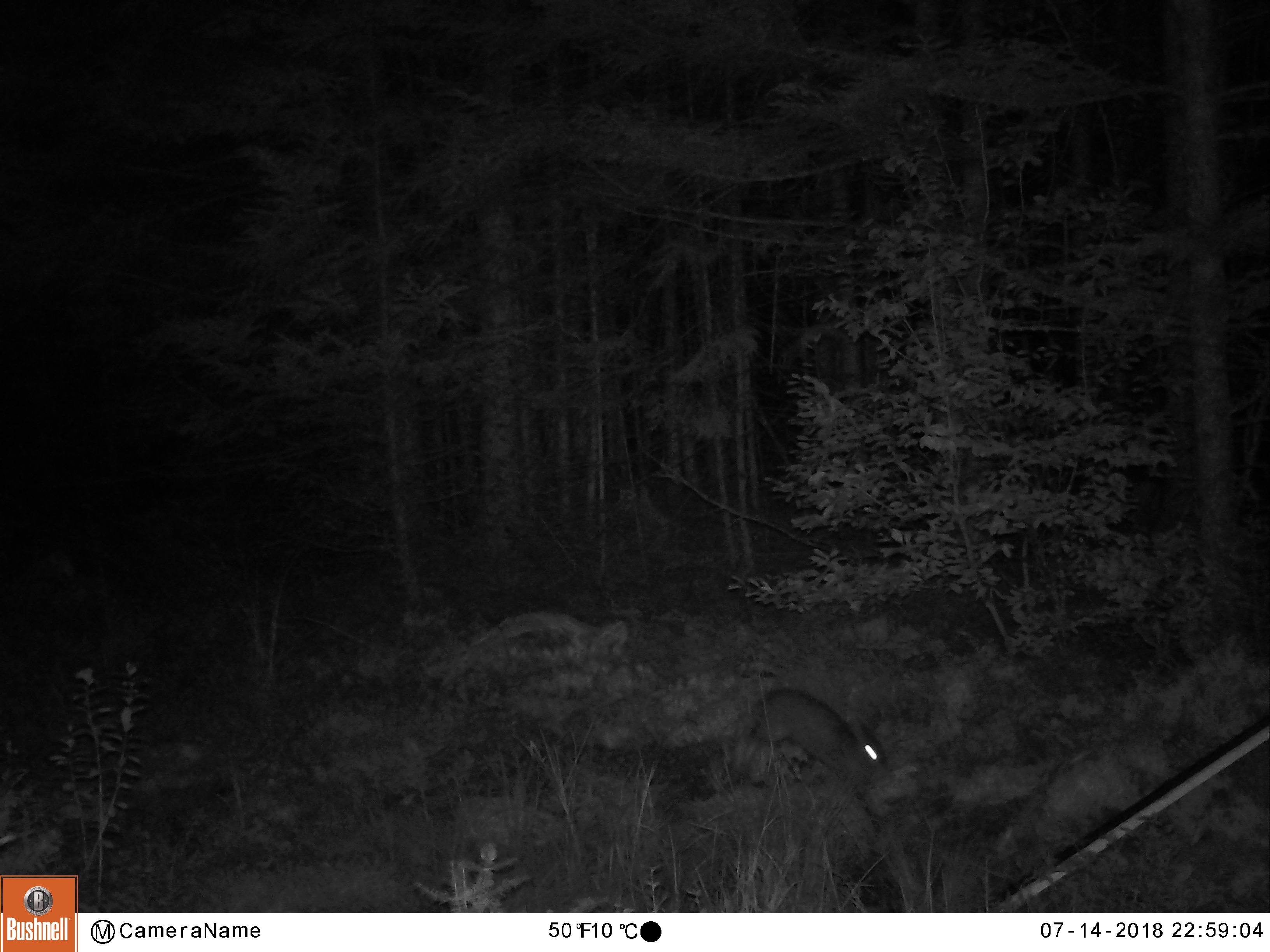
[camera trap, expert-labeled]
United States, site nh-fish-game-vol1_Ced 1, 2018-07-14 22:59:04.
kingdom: Animalia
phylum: Chordata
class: Mammalia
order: Lagomorpha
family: Leporidae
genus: Lepus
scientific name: Lepus americanus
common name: snowshoe hare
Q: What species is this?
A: Snowshoe hare (Lepus americanus).